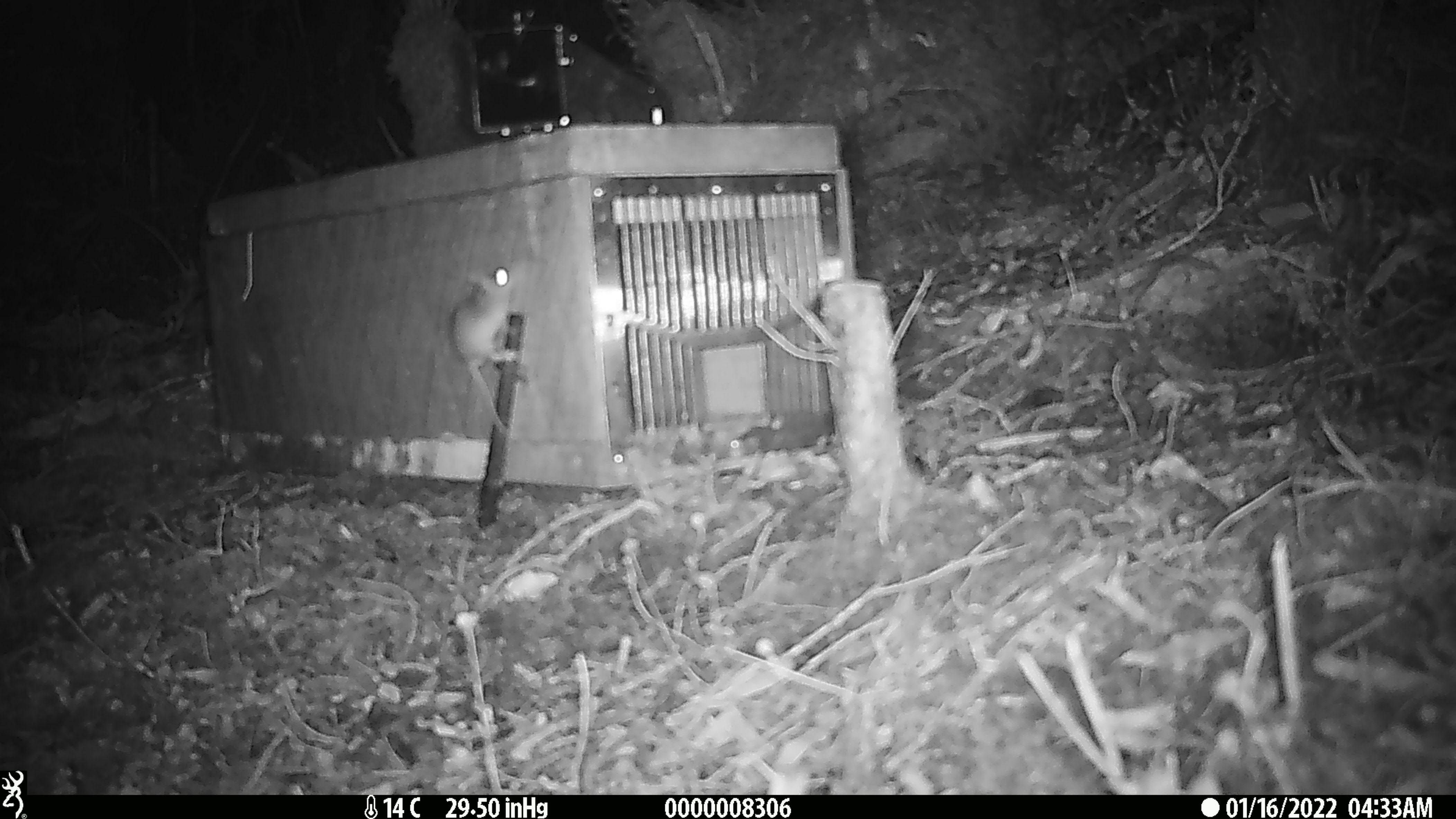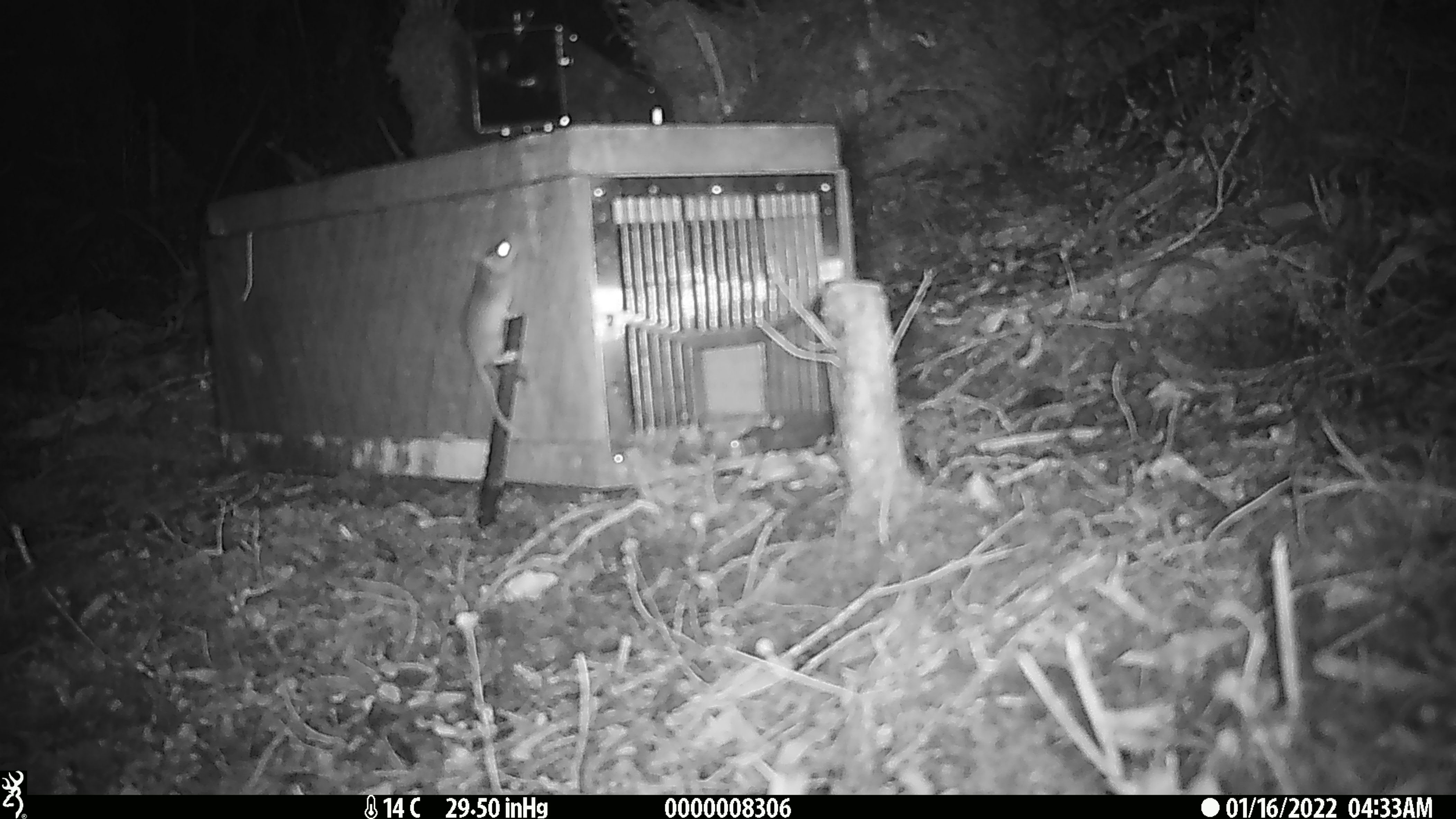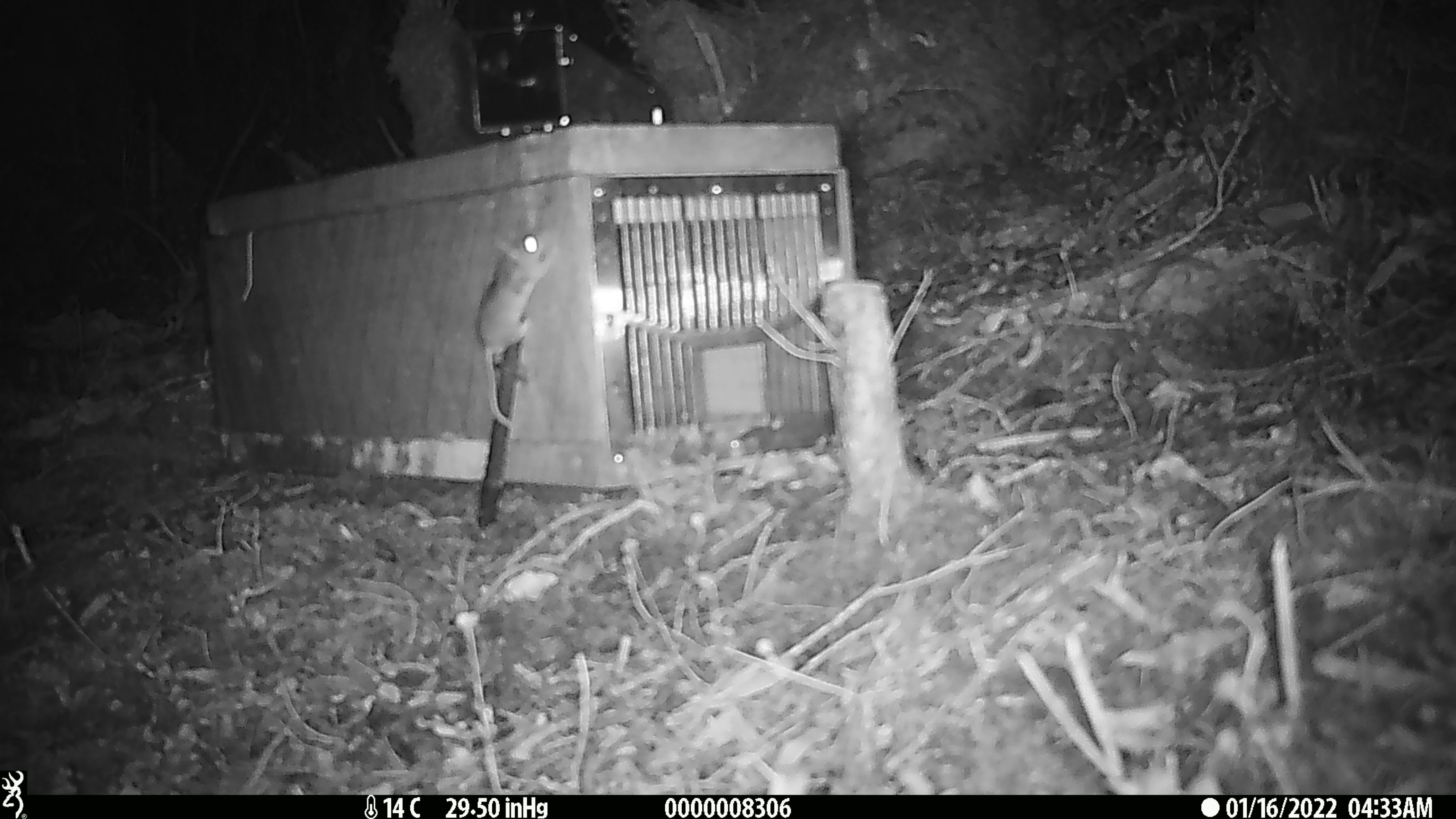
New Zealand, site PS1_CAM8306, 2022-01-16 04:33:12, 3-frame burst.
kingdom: Animalia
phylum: Chordata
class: Mammalia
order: Rodentia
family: Muridae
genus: Mus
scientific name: Mus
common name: mouse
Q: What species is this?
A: Mouse (Mus).